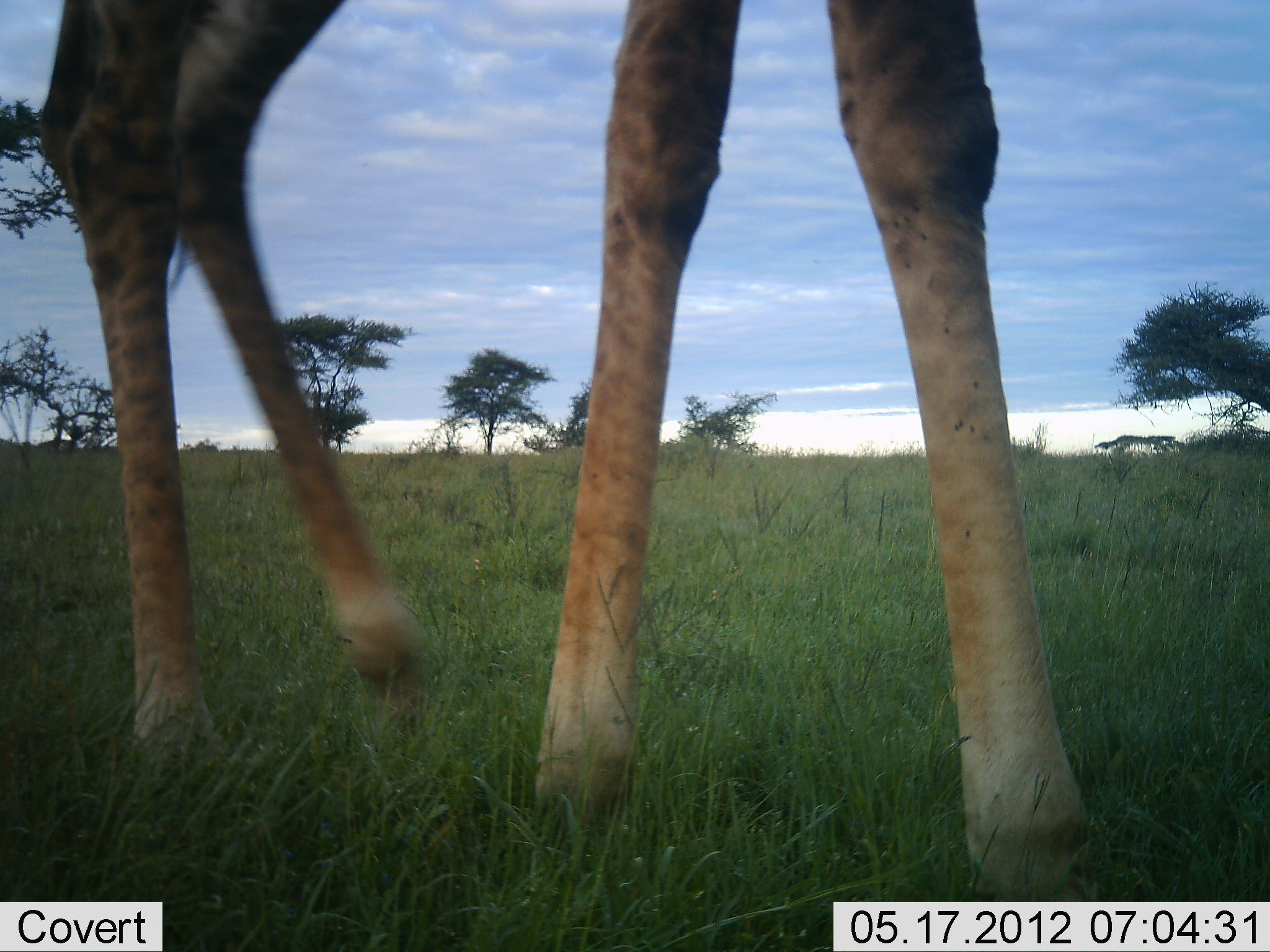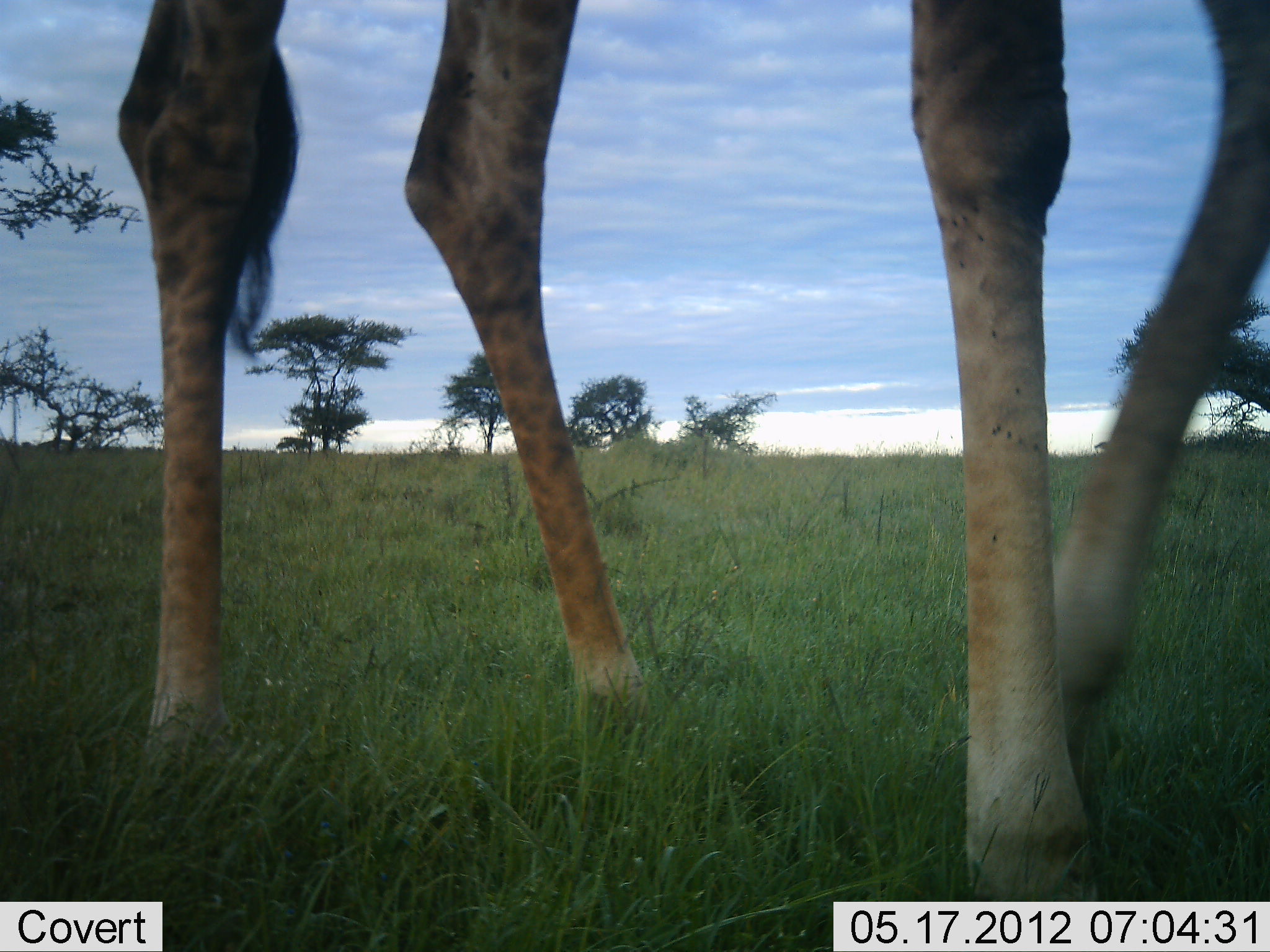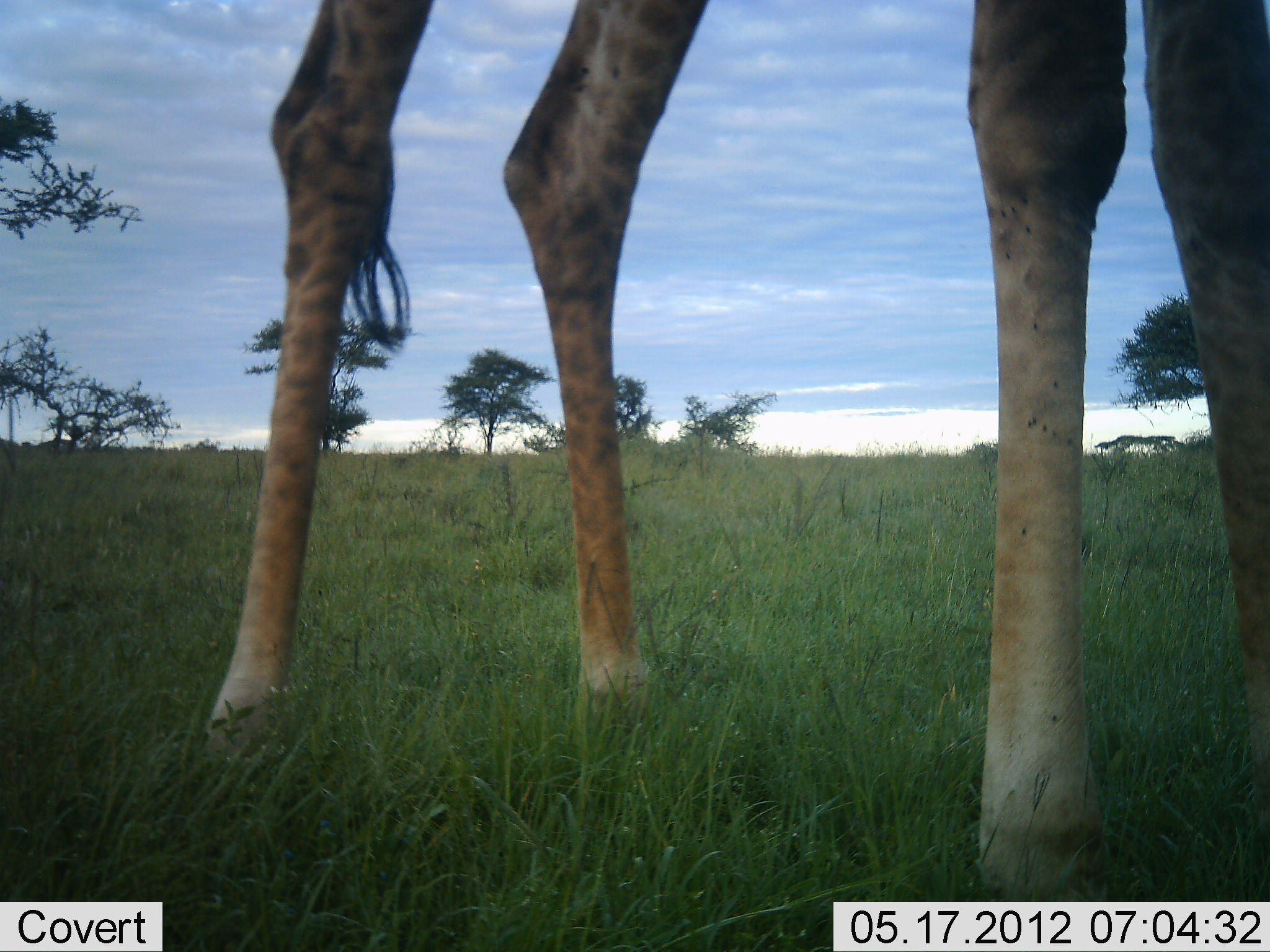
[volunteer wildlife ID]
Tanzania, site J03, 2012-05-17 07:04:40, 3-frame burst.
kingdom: Animalia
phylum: Chordata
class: Mammalia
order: Artiodactyla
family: Giraffidae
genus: Giraffa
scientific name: Giraffa camelopardalis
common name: giraffe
Giraffe (Giraffa camelopardalis), count 1. Behavior (volunteer vote fractions): standing 40%, resting 0%, moving 70%, interacting 0%. Young present (vote fraction): 0%. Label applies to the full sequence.